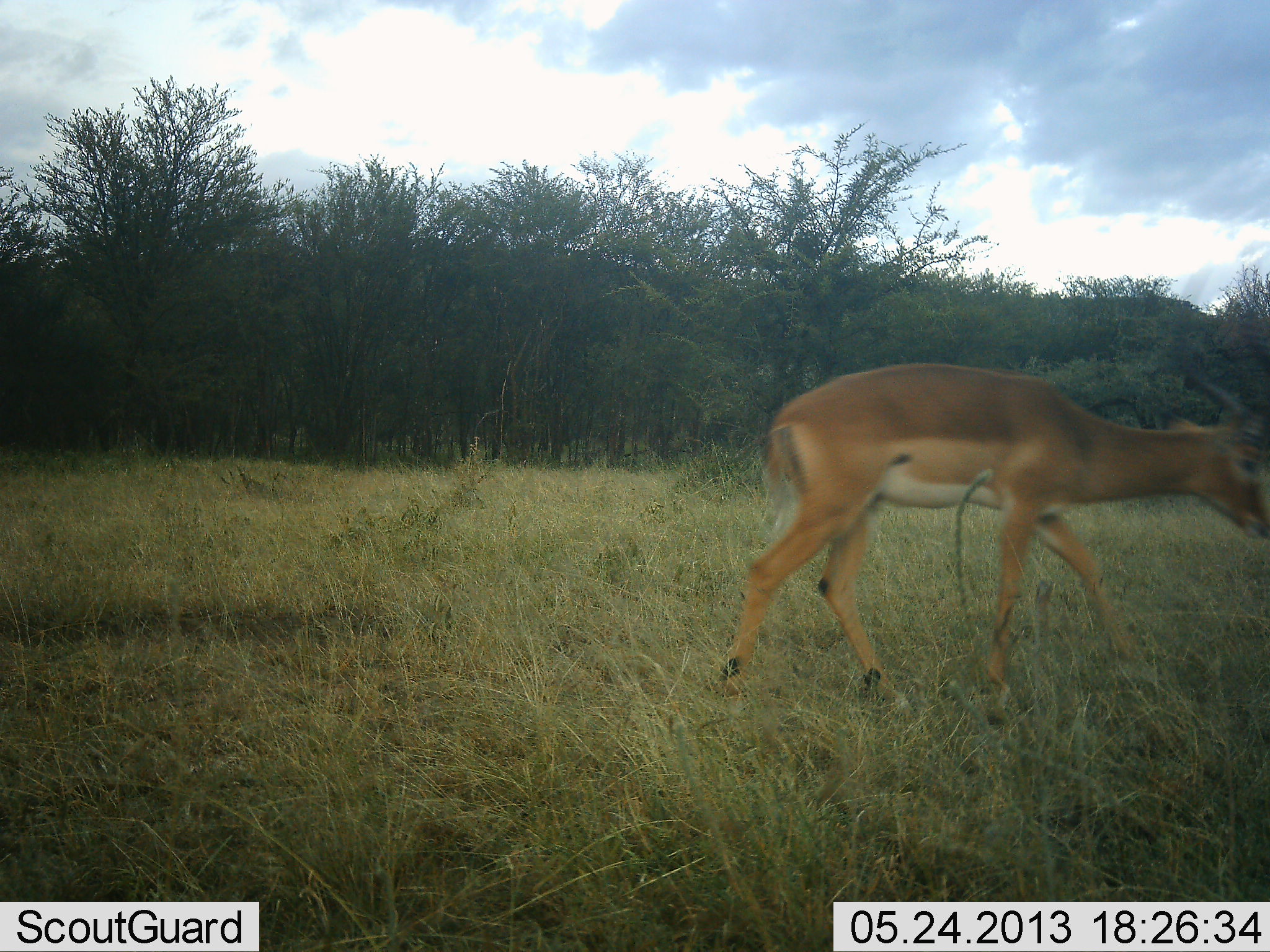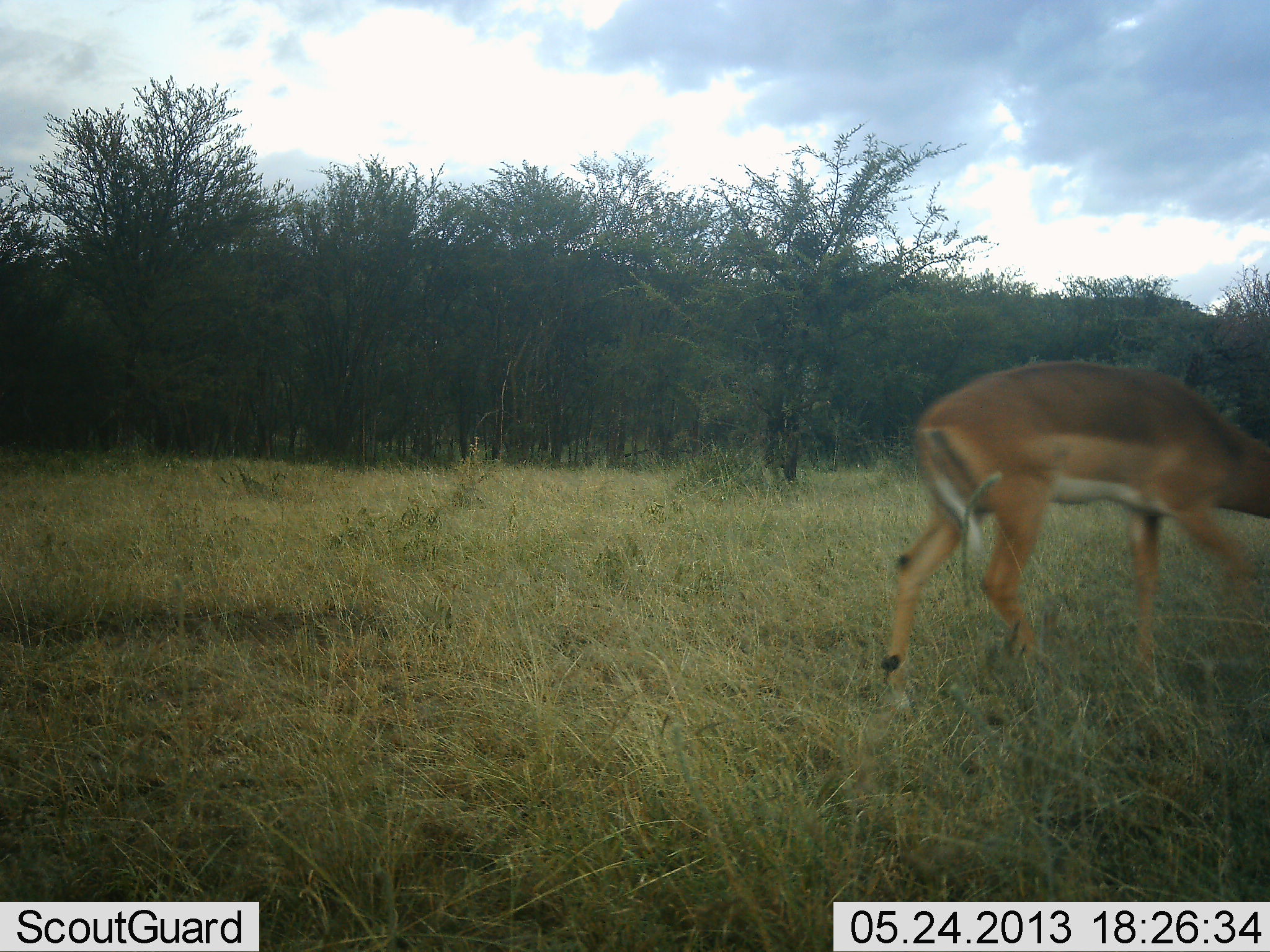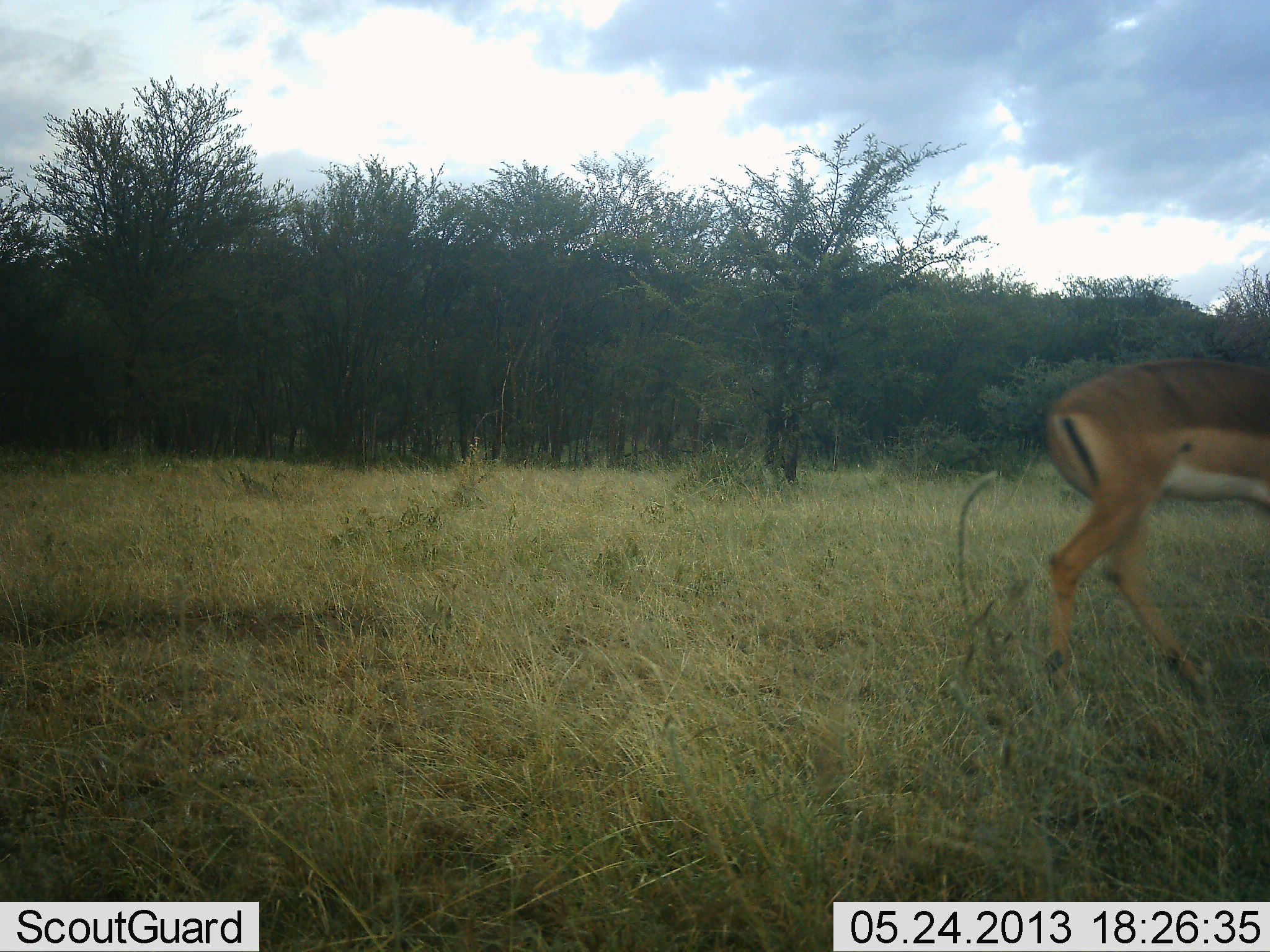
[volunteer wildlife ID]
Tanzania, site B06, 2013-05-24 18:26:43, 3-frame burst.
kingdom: Animalia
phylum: Chordata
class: Mammalia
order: Artiodactyla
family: Bovidae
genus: Aepyceros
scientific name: Aepyceros melampus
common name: impala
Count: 1.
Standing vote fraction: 0%.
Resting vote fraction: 0%.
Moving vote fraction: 100%.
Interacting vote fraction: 0%.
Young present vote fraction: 0%.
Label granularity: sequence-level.